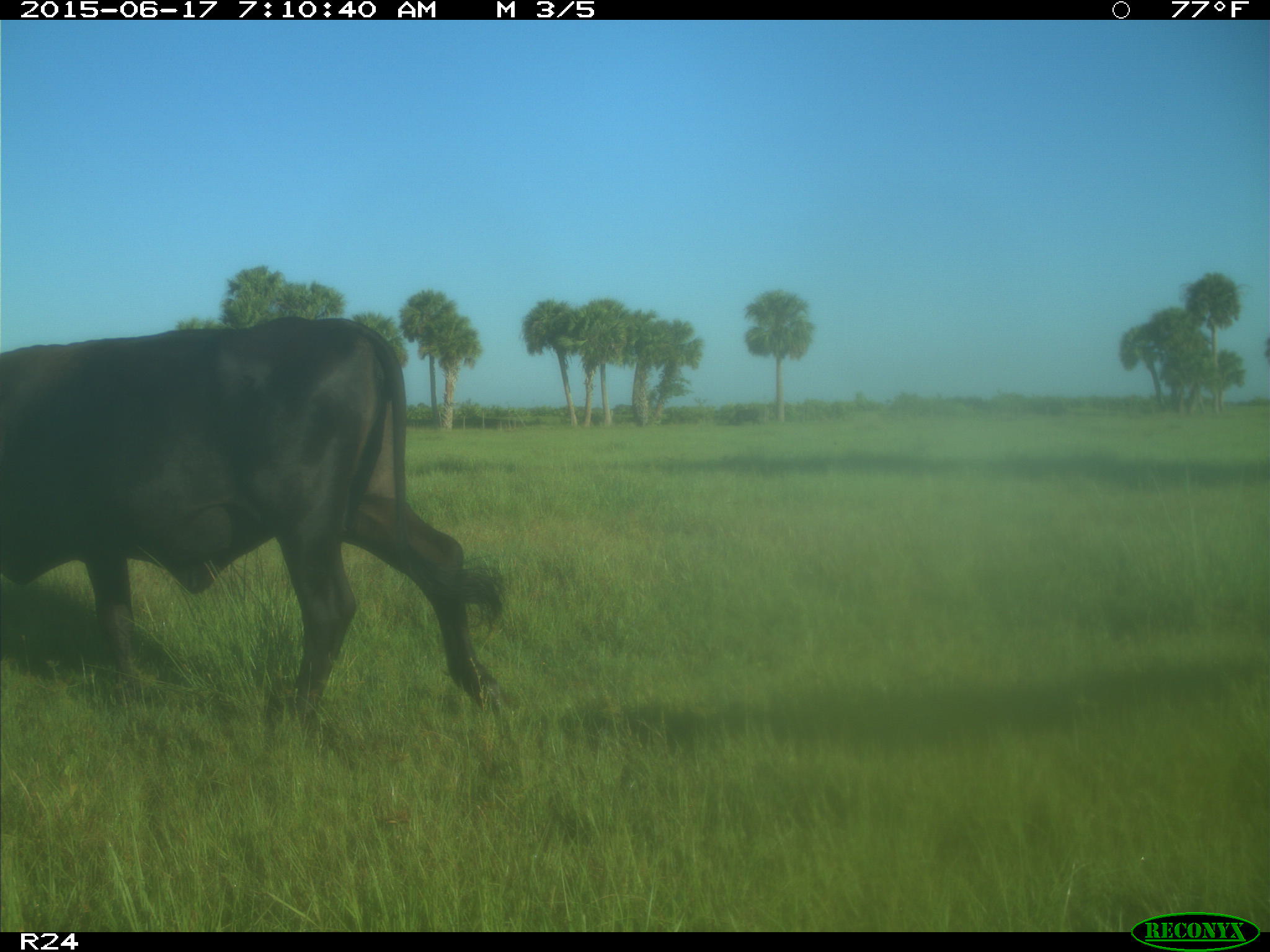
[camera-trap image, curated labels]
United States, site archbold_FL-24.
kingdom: Animalia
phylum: Chordata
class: Mammalia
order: Artiodactyla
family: Bovidae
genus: Bos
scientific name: Bos taurus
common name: domestic cow